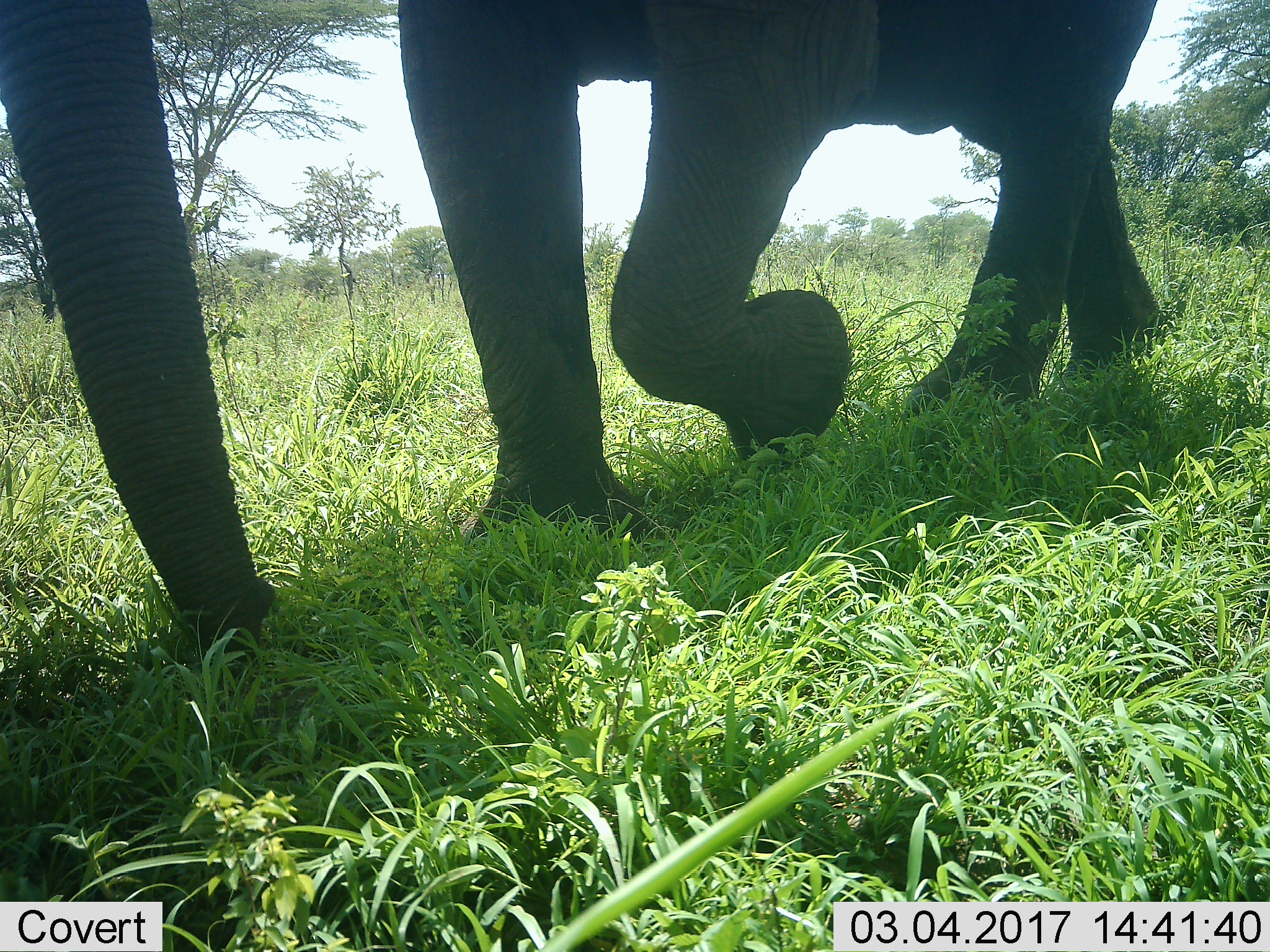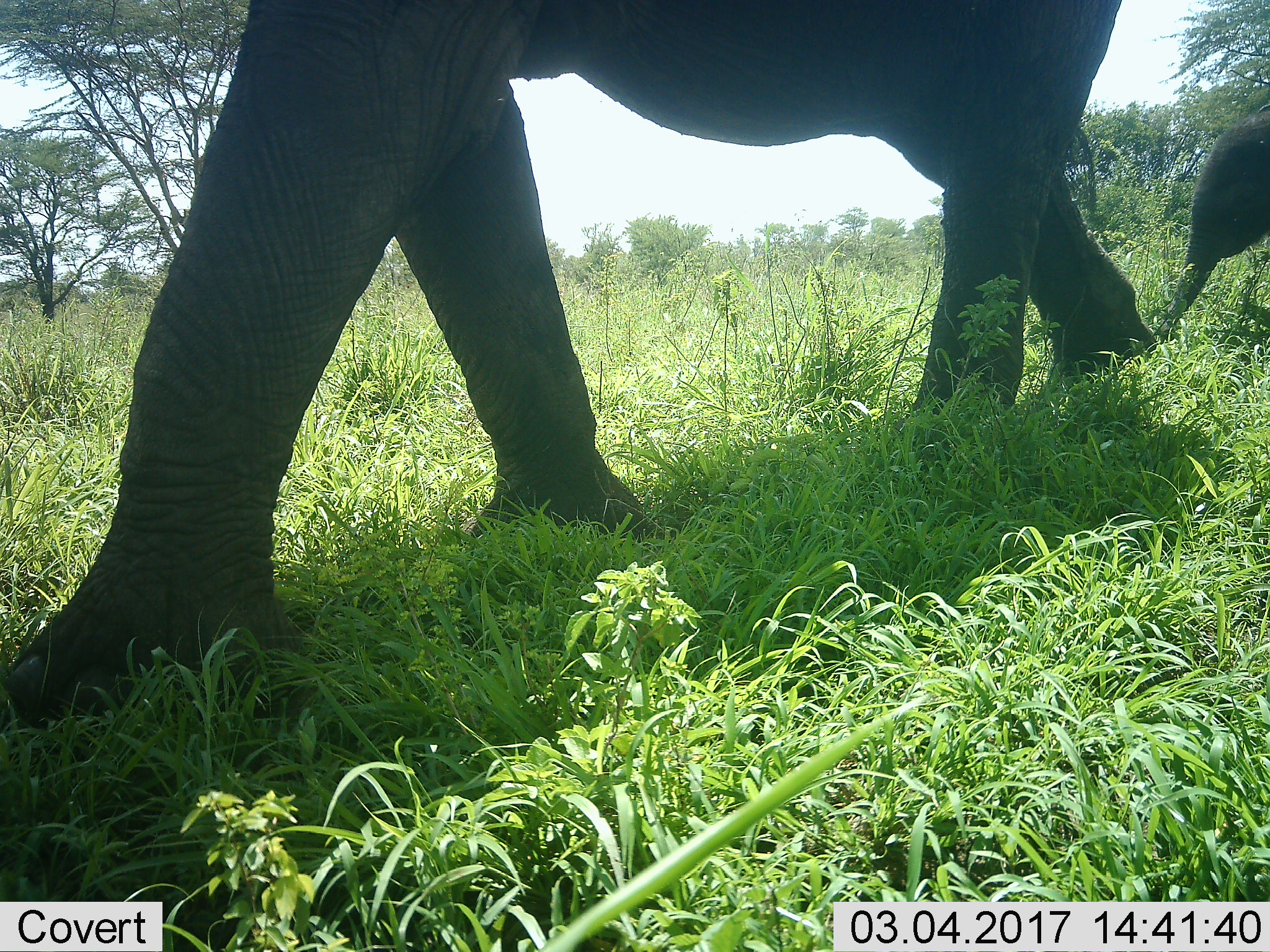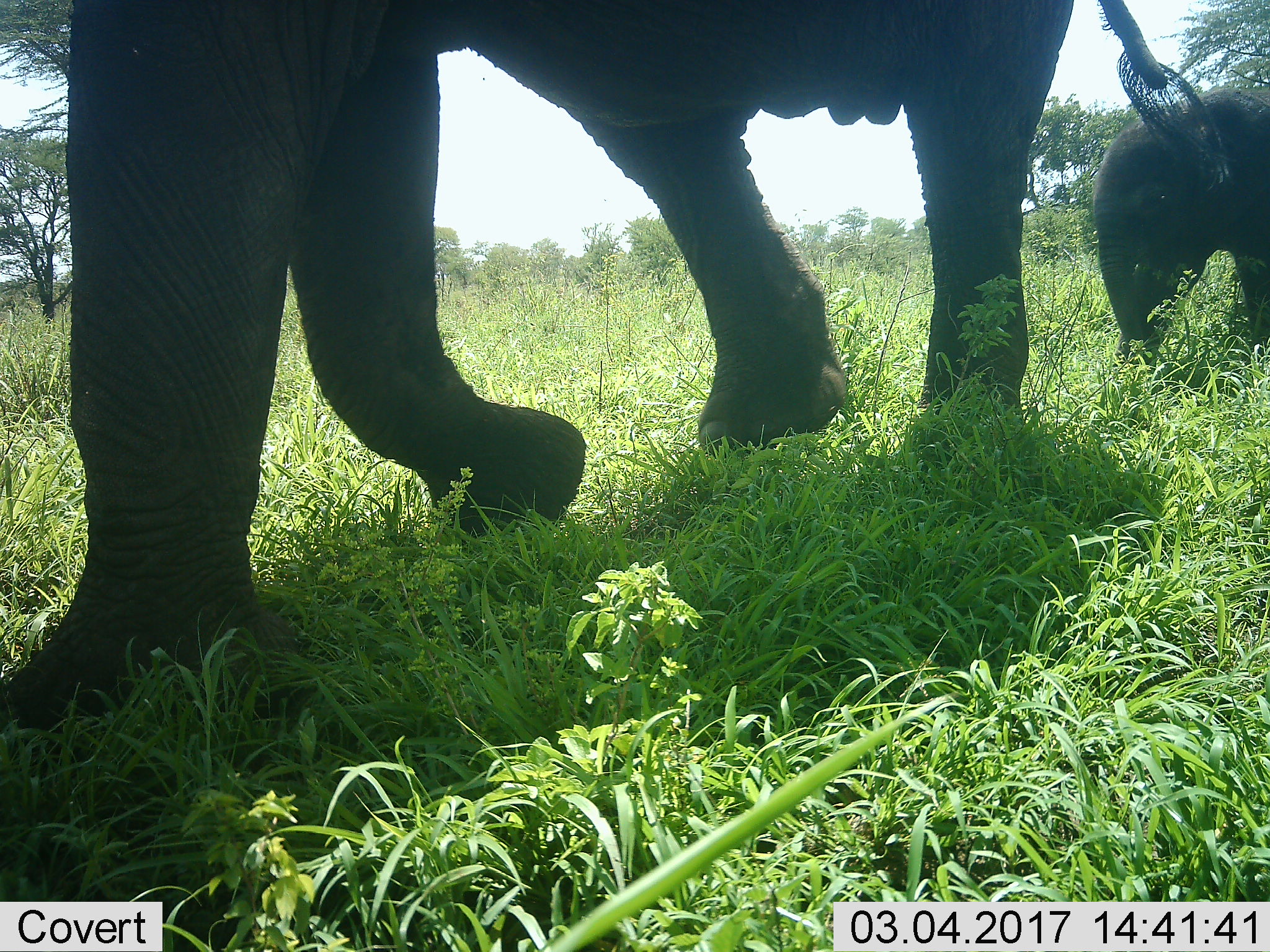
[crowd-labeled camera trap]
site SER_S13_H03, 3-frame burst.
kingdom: Animalia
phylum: Chordata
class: Mammalia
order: Proboscidea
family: Elephantidae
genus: Loxodonta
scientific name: Loxodonta africana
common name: african bush elephant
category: elephant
Elephant (african bush elephant) (Loxodonta africana), count 2. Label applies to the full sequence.